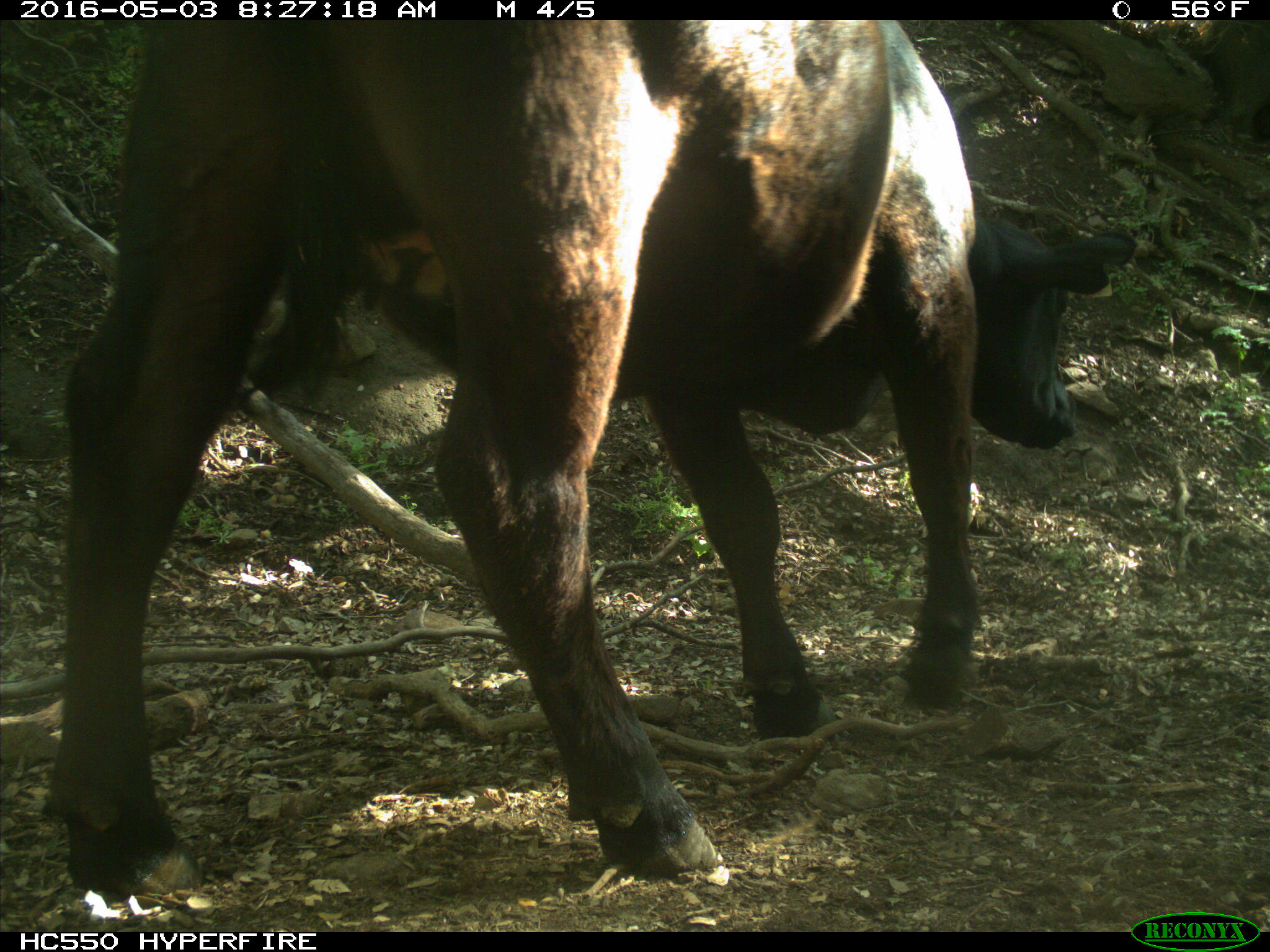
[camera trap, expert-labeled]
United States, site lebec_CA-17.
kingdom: Animalia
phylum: Chordata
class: Mammalia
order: Artiodactyla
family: Bovidae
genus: Bos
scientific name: Bos taurus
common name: domestic cow